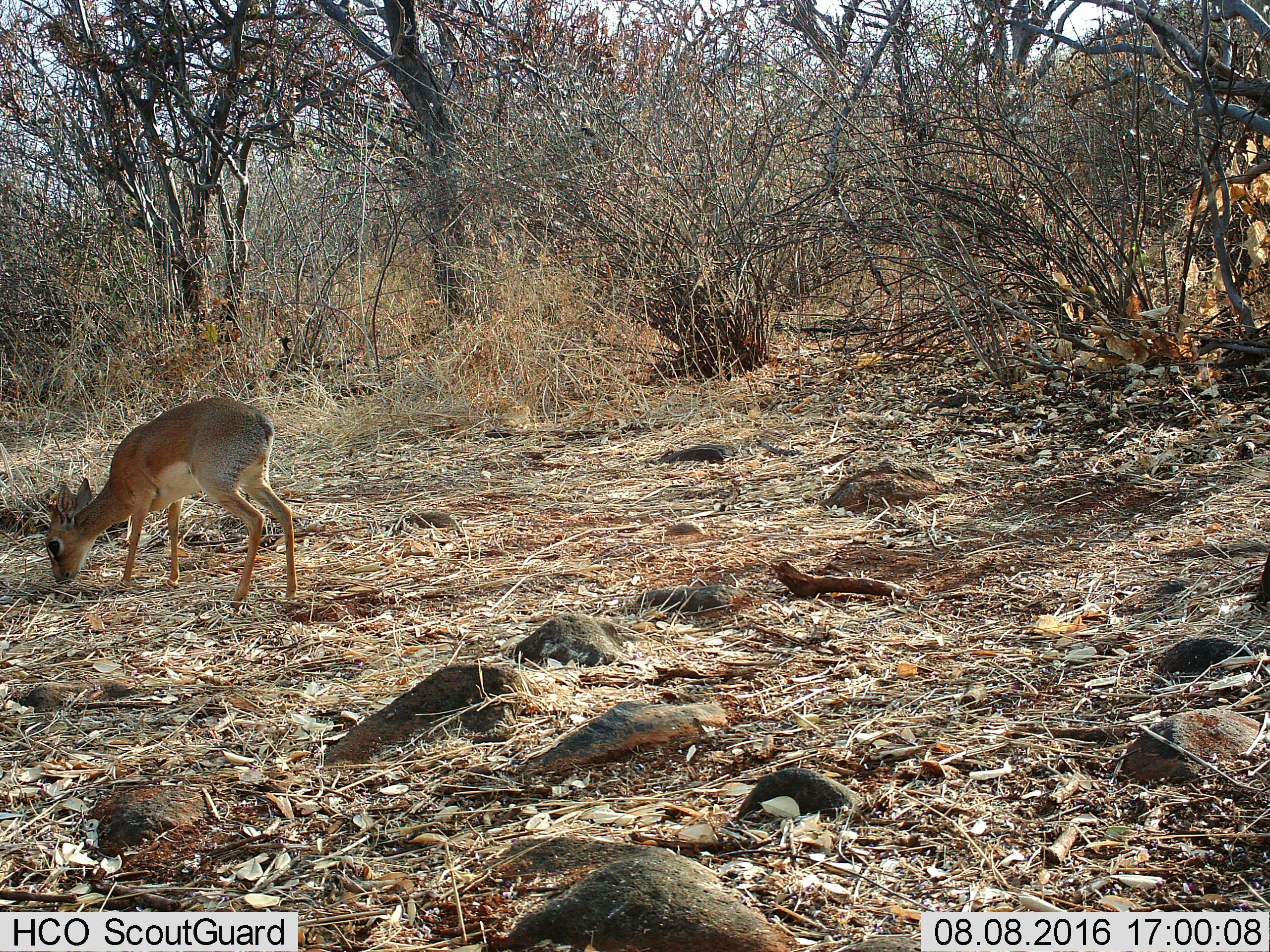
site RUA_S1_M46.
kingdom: Animalia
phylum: Chordata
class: Mammalia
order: Artiodactyla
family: Bovidae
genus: Madoqua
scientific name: Madoqua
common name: dik-dik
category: dikdik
Dikdik (dik-dik) (Madoqua), count 1. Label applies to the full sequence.